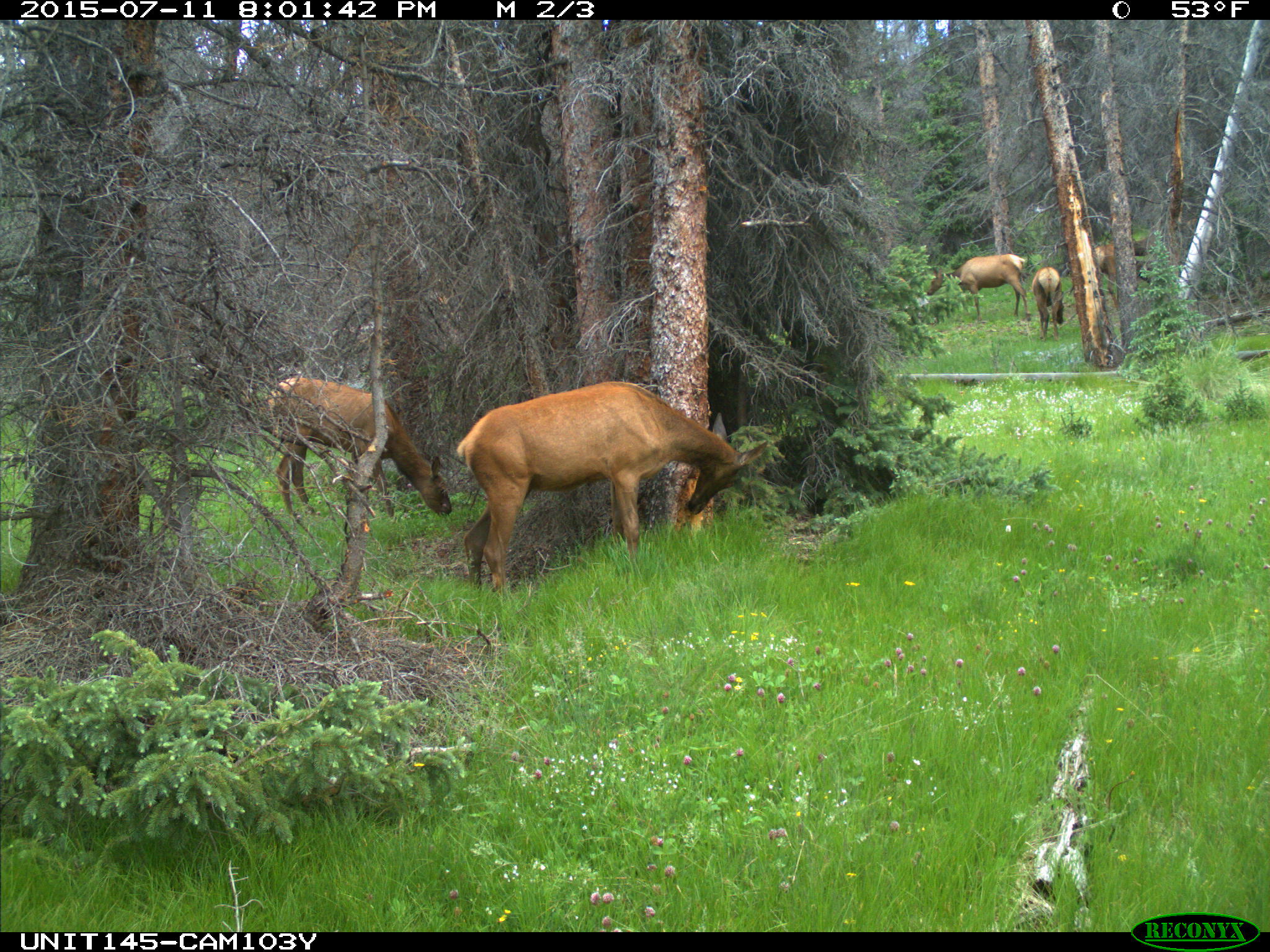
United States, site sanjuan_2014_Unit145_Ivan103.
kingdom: Animalia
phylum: Chordata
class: Mammalia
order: Artiodactyla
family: Cervidae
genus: Cervus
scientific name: Cervus elaphus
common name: red deer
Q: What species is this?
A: Cervus elaphus (red deer).